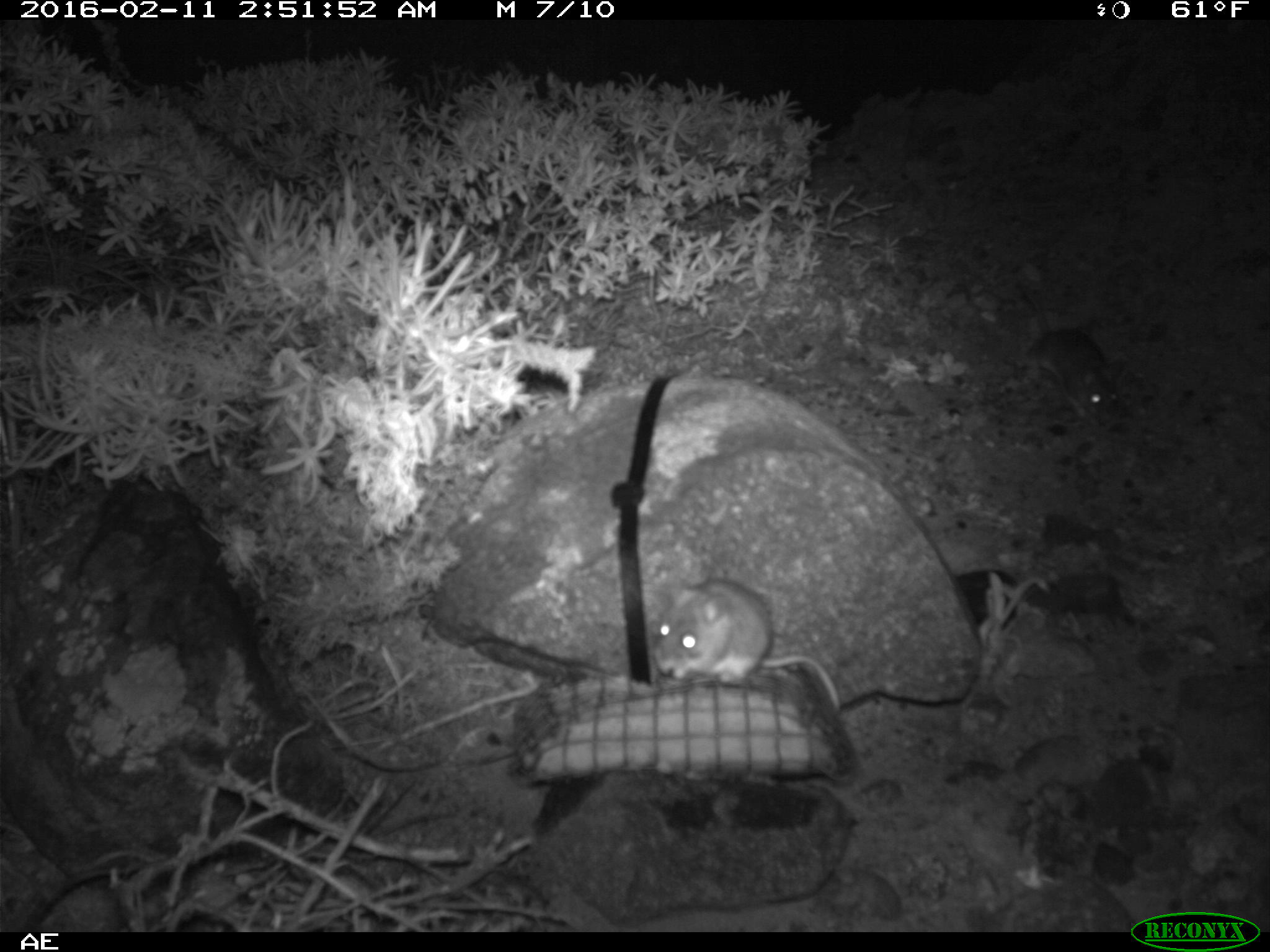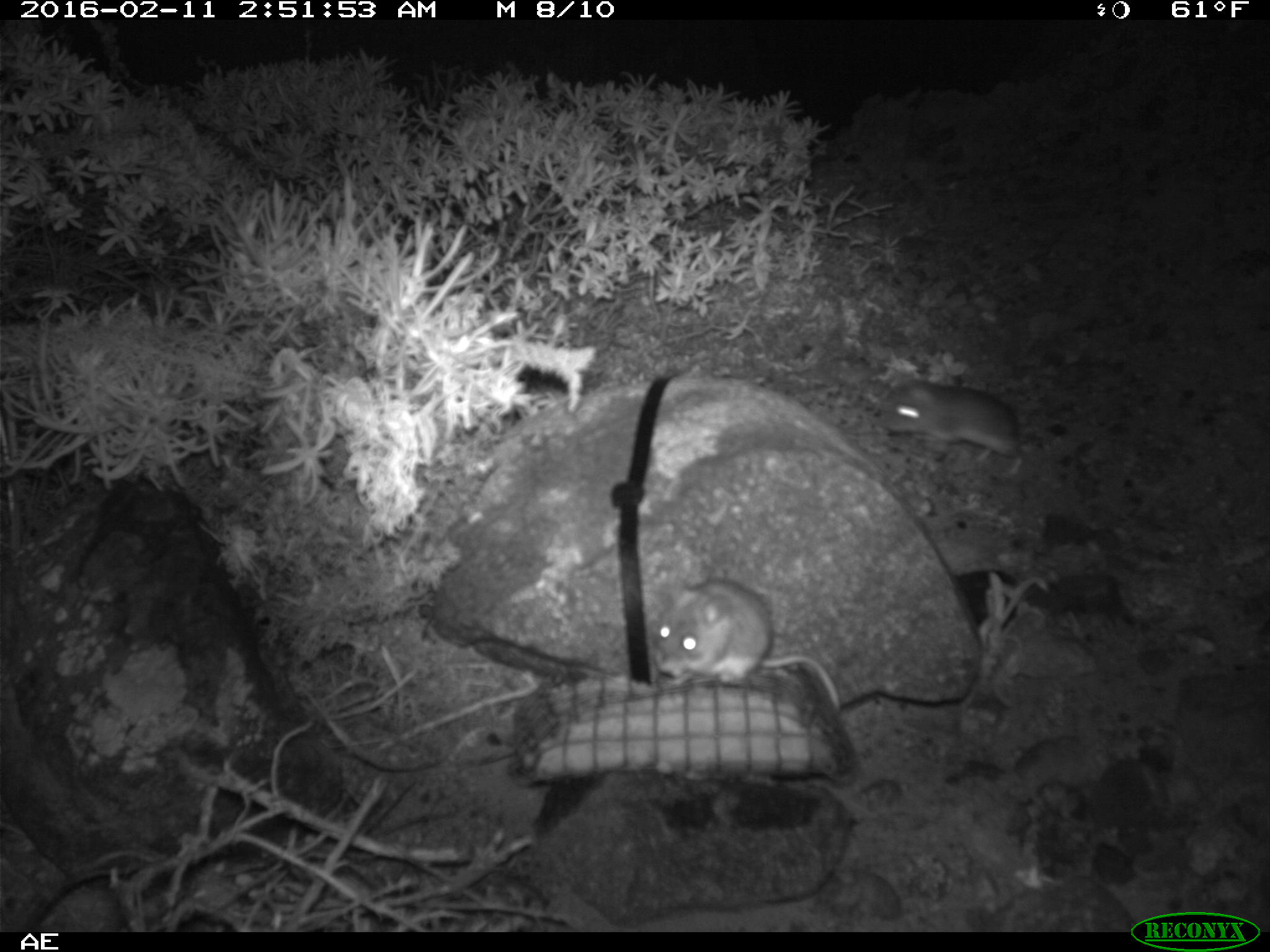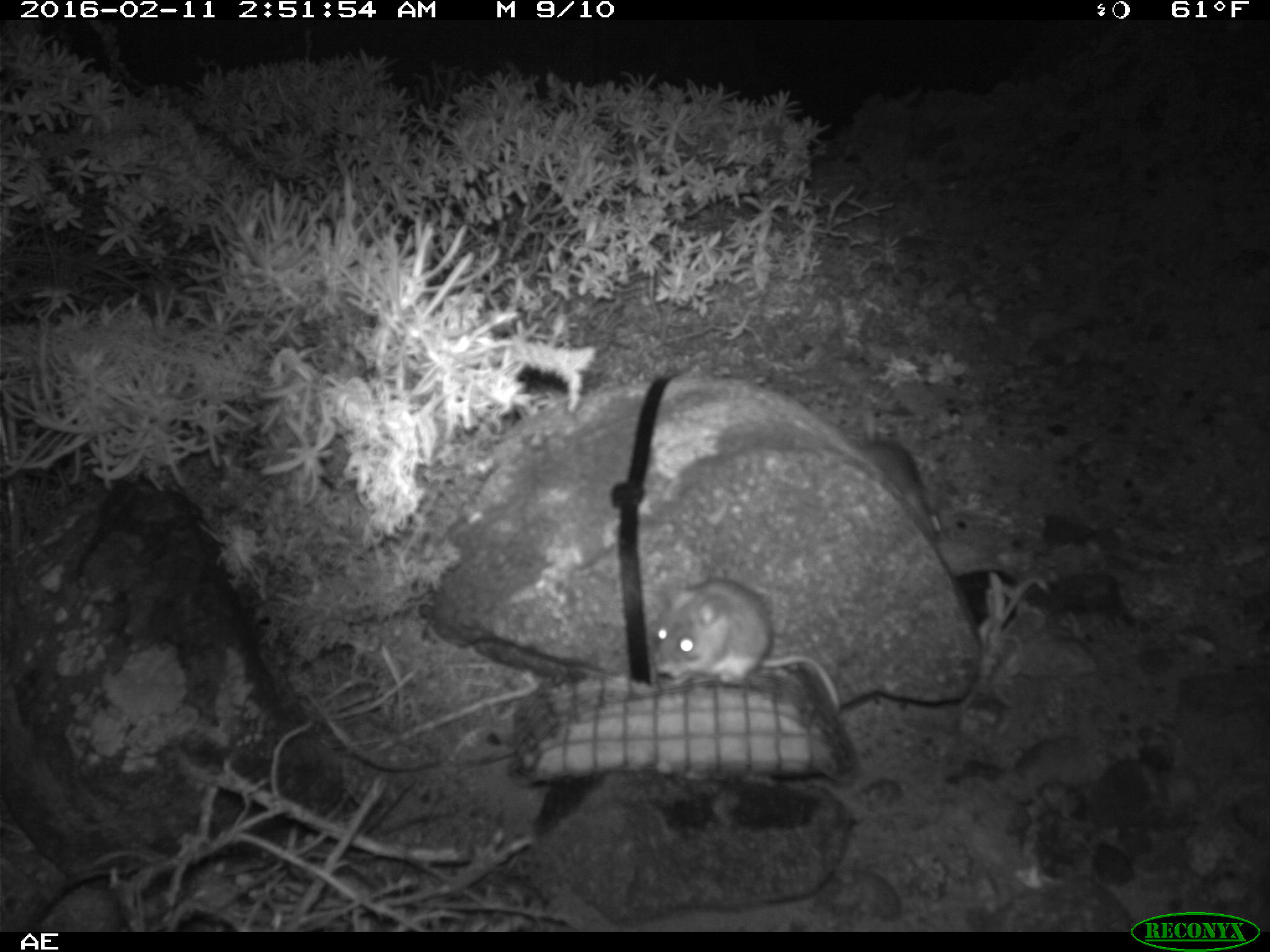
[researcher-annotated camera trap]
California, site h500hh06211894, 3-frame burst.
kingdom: Animalia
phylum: Chordata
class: Mammalia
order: Rodentia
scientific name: Rodentia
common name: rodent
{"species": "rodent (Rodentia)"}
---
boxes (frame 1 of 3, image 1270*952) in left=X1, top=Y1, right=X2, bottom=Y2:
rodent: left=654, top=579, right=840, bottom=712; left=1023, top=288, right=1123, bottom=426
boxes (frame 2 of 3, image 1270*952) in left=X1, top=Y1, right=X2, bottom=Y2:
rodent: left=655, top=576, right=843, bottom=714; left=877, top=374, right=1030, bottom=480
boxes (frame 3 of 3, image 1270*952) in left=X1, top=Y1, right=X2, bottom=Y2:
rodent: left=651, top=577, right=839, bottom=712; left=861, top=400, right=944, bottom=534